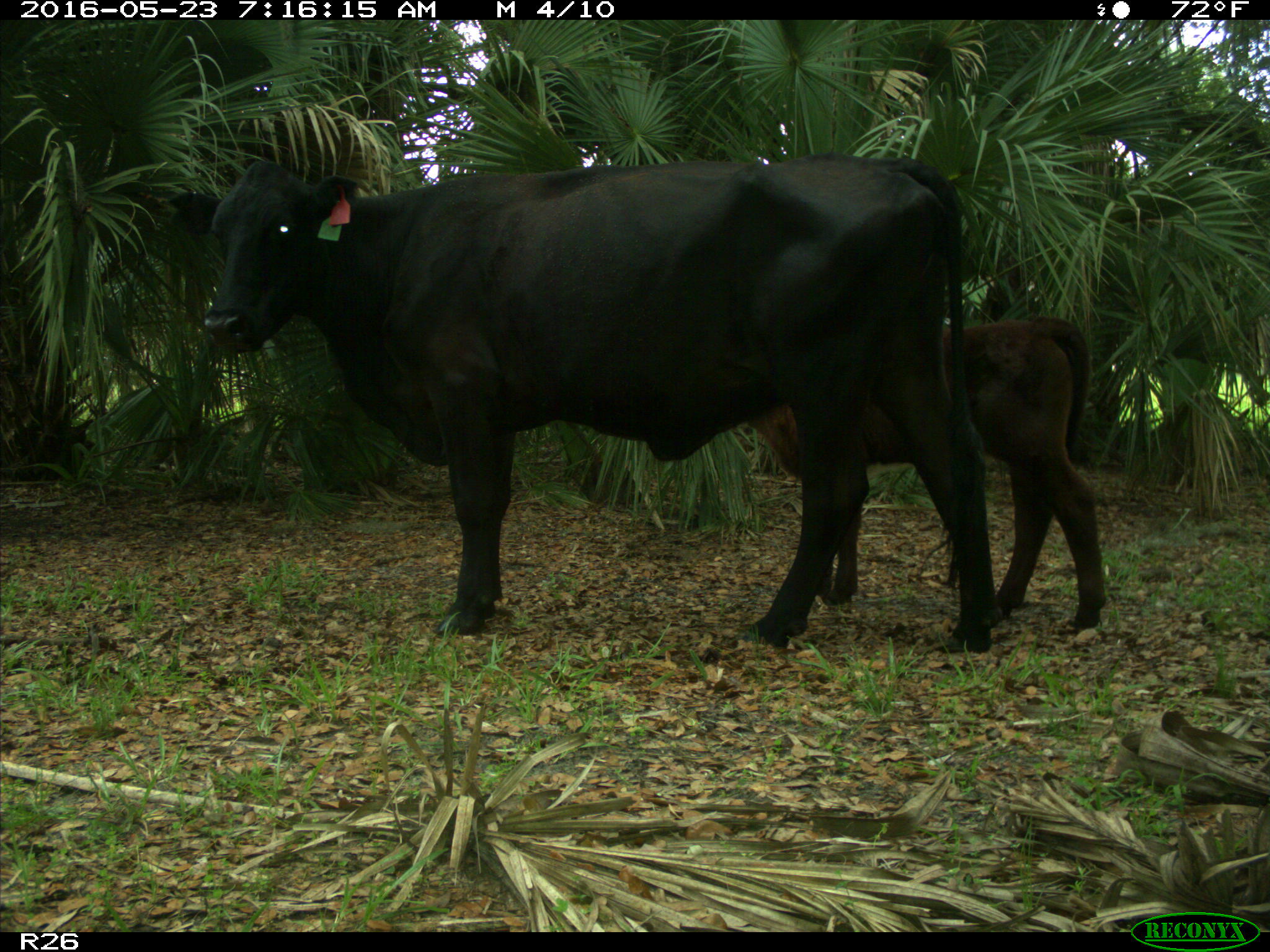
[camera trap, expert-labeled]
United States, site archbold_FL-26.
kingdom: Animalia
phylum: Chordata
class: Mammalia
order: Artiodactyla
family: Bovidae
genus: Bos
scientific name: Bos taurus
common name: domestic cow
Bos taurus (domestic cow).